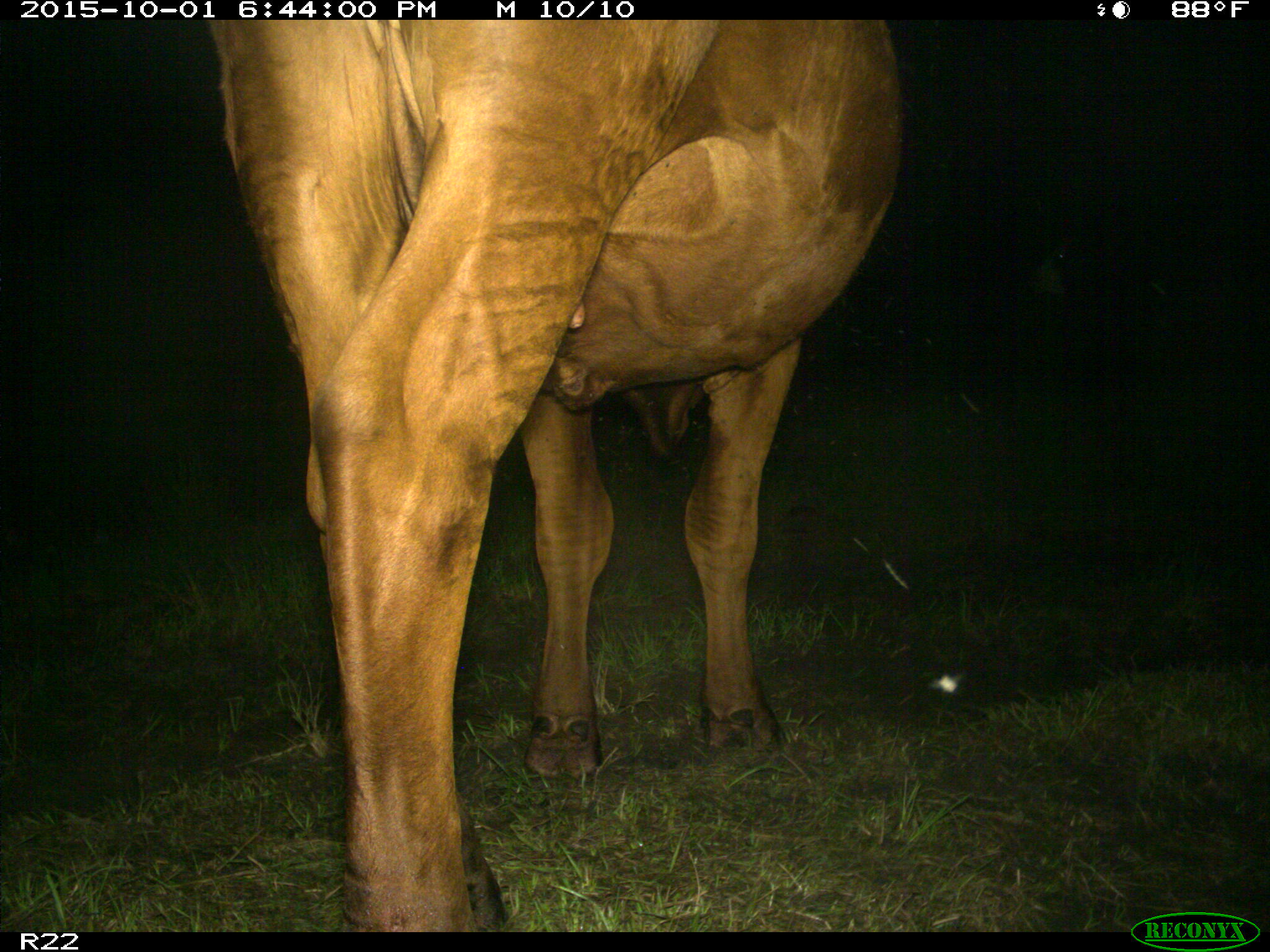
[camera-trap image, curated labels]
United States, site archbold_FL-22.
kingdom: Animalia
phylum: Chordata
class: Mammalia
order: Artiodactyla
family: Bovidae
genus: Bos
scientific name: Bos taurus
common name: domestic cow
Bos taurus (domestic cow).